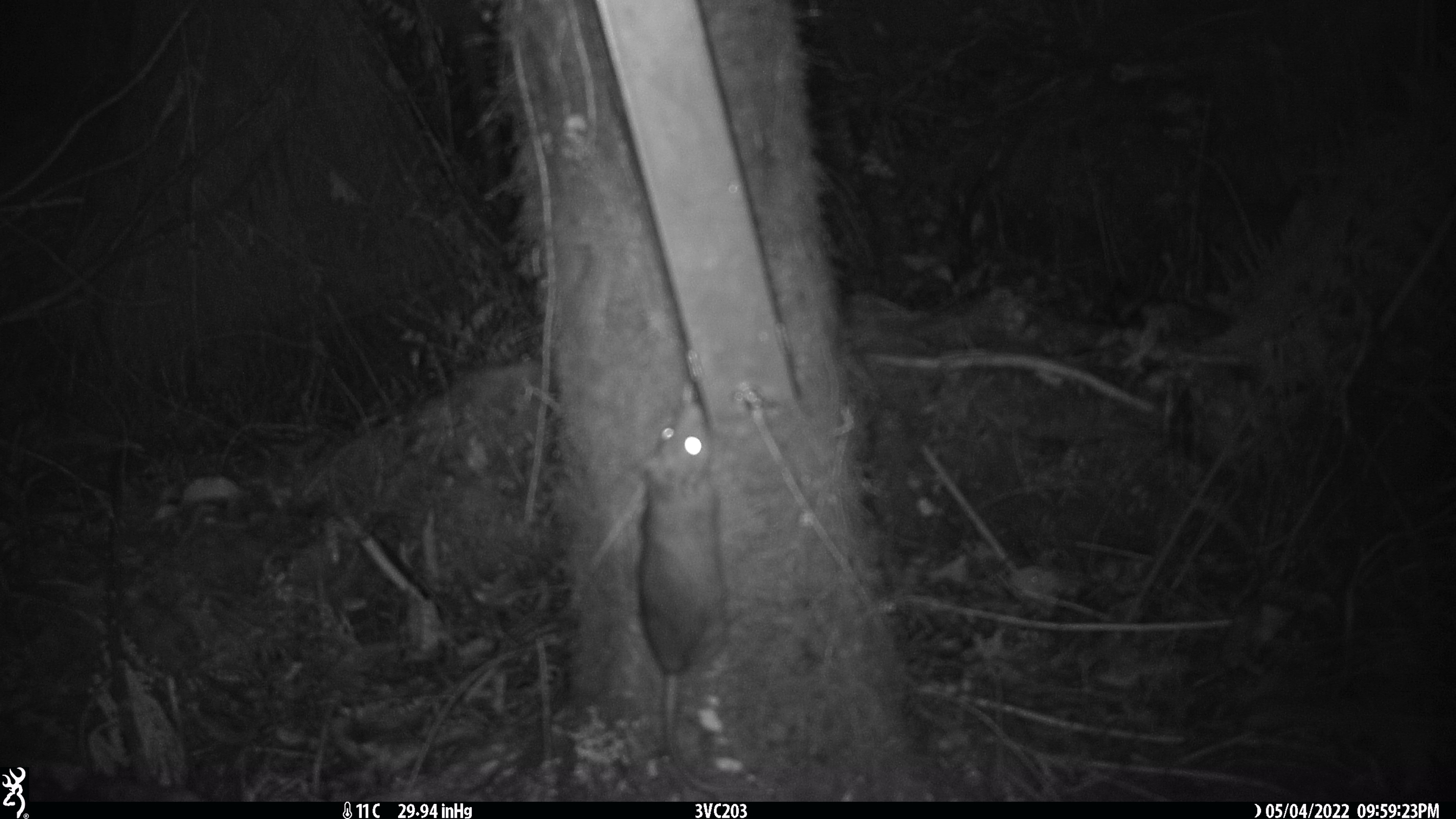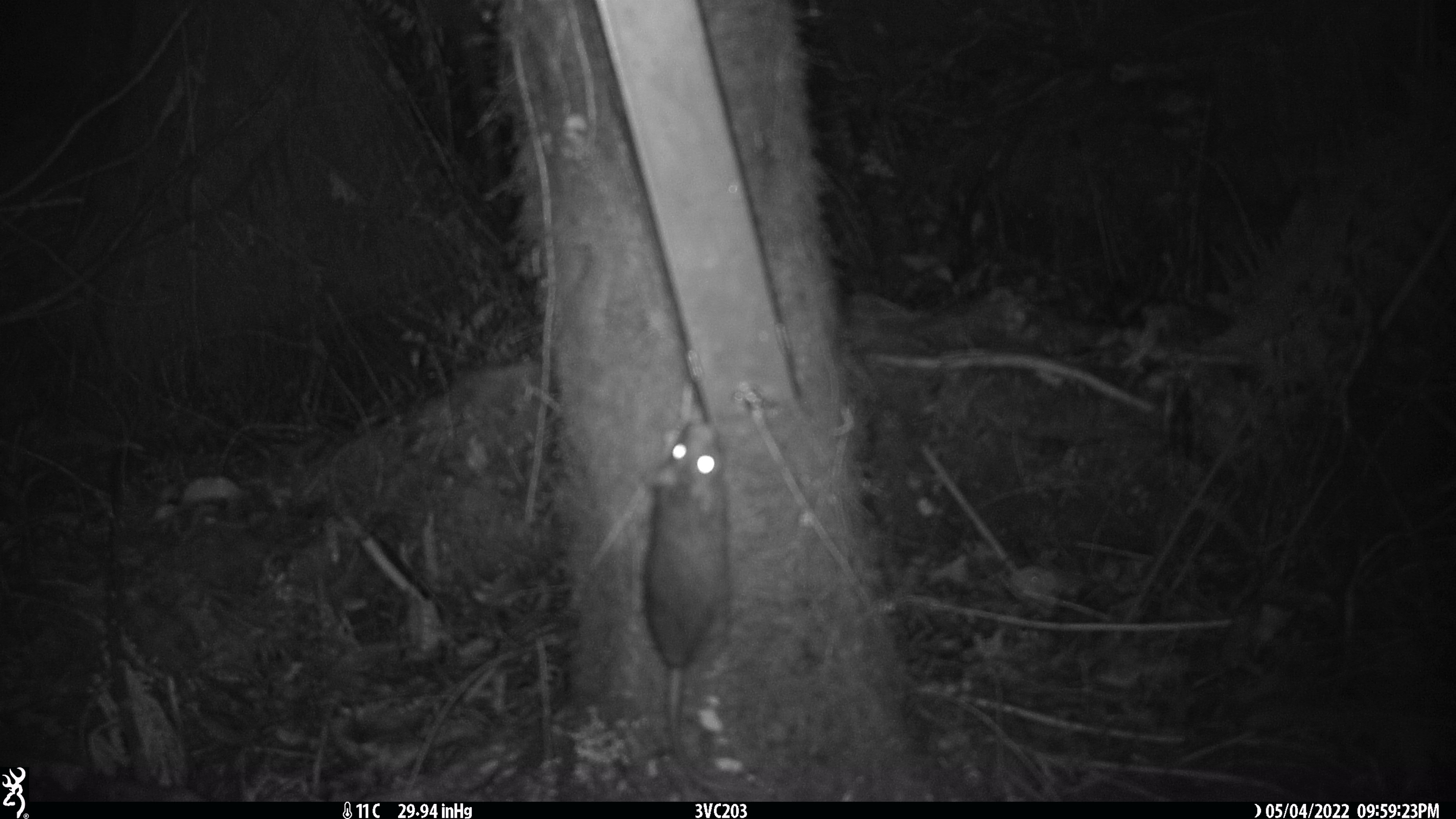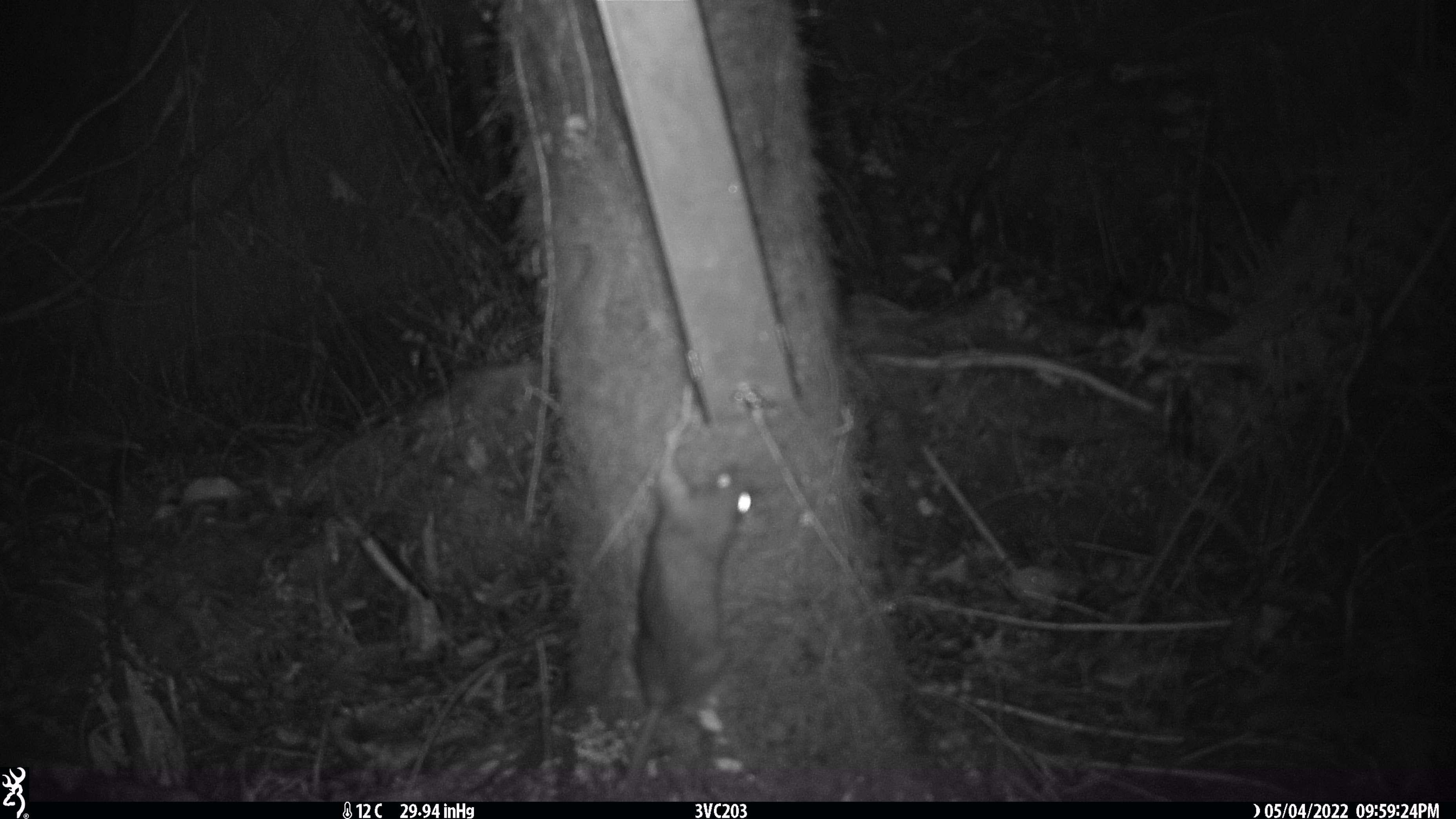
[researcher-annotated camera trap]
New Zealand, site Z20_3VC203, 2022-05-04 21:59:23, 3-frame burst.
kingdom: Animalia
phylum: Chordata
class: Mammalia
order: Rodentia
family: Muridae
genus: Rattus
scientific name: Rattus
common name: rat